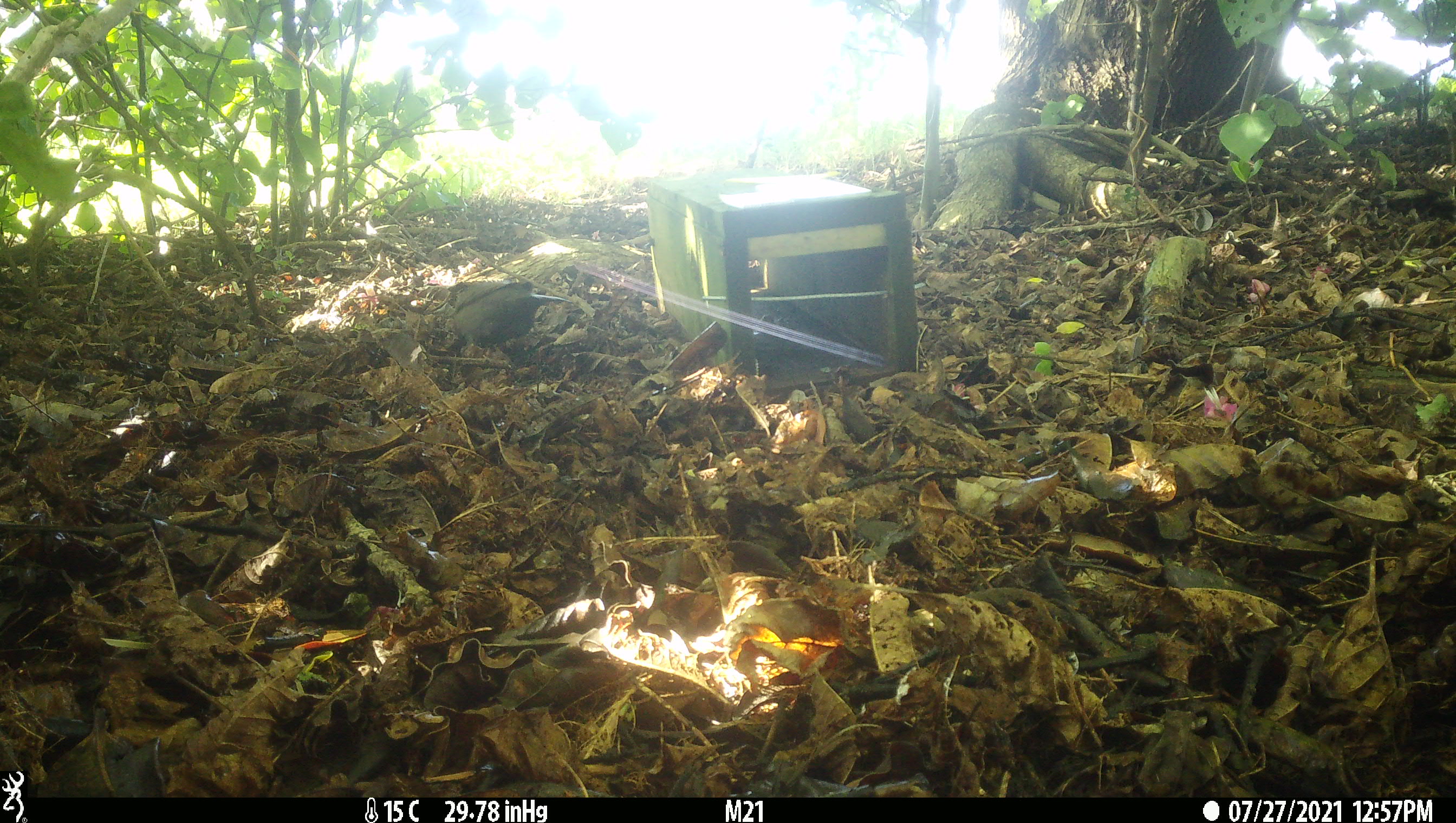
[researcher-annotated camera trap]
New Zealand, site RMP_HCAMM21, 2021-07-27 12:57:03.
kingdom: Animalia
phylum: Chordata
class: Aves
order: Passeriformes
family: Turdidae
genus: Turdus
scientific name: Turdus merula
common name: eurasian blackbird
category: blackbird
Blackbird (eurasian blackbird) (Turdus merula).